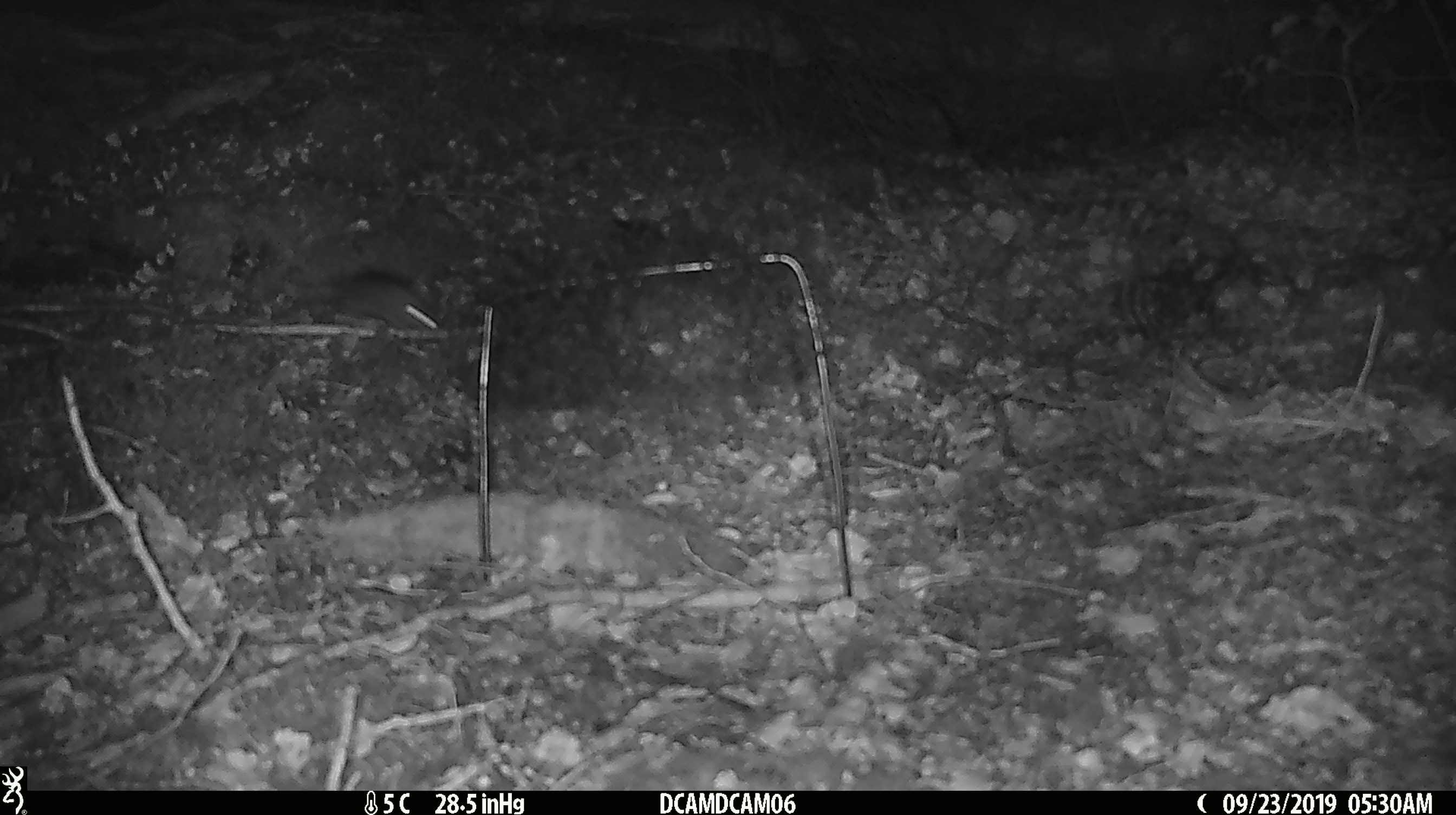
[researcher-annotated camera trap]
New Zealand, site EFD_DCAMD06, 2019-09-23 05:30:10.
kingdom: Animalia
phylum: Chordata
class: Mammalia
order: Rodentia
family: Muridae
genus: Mus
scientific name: Mus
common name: mouse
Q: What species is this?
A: Mouse (Mus).